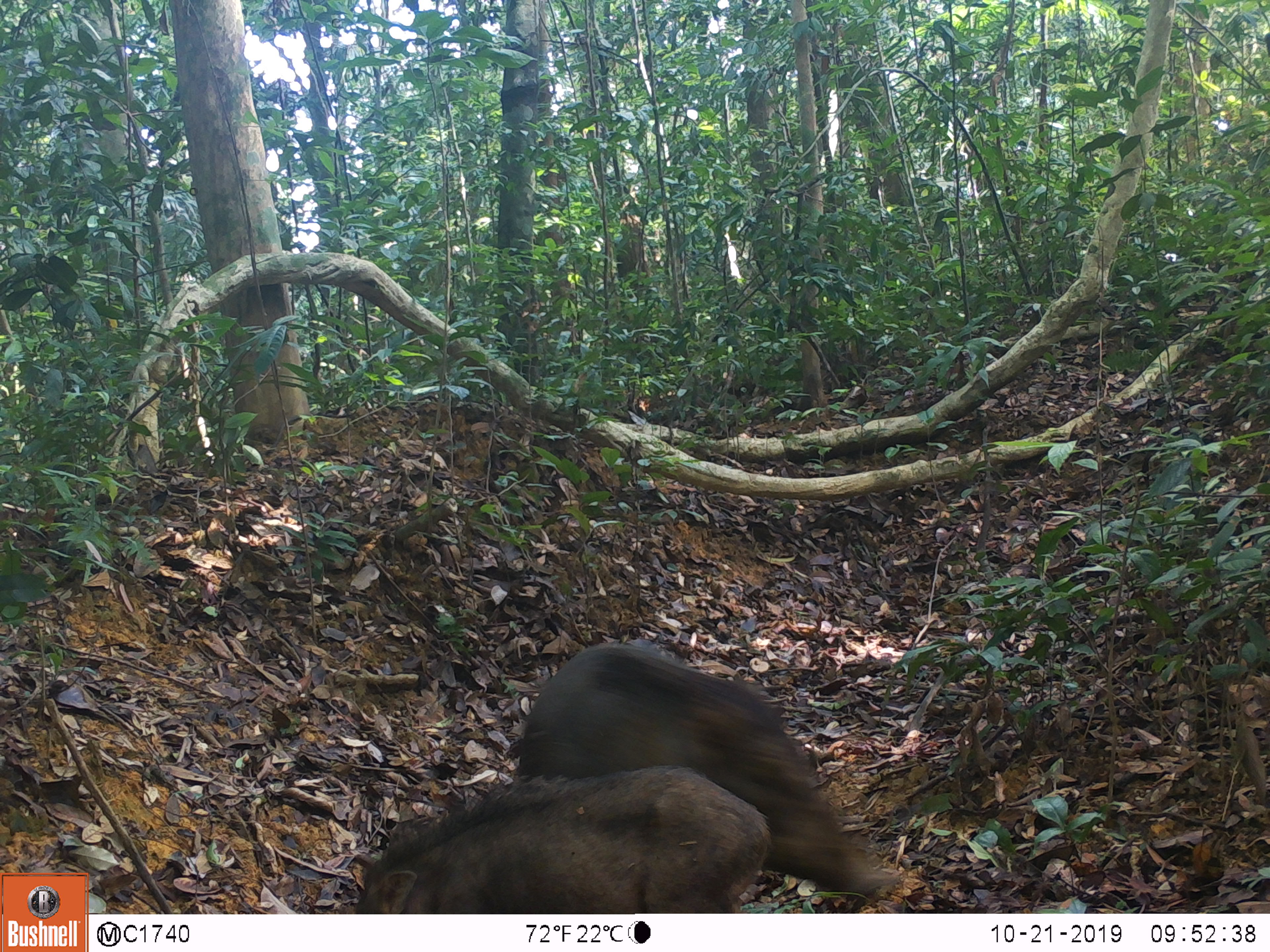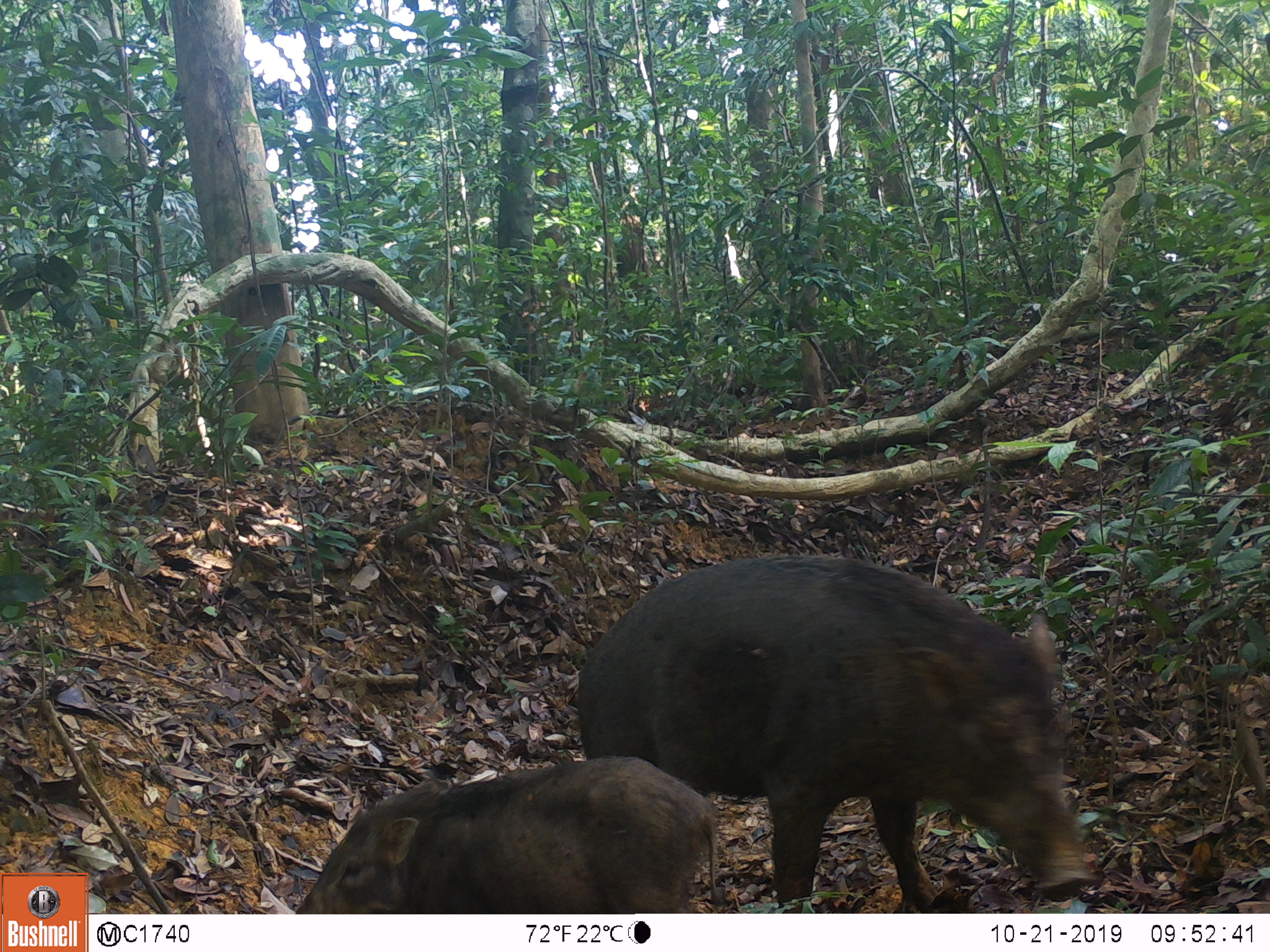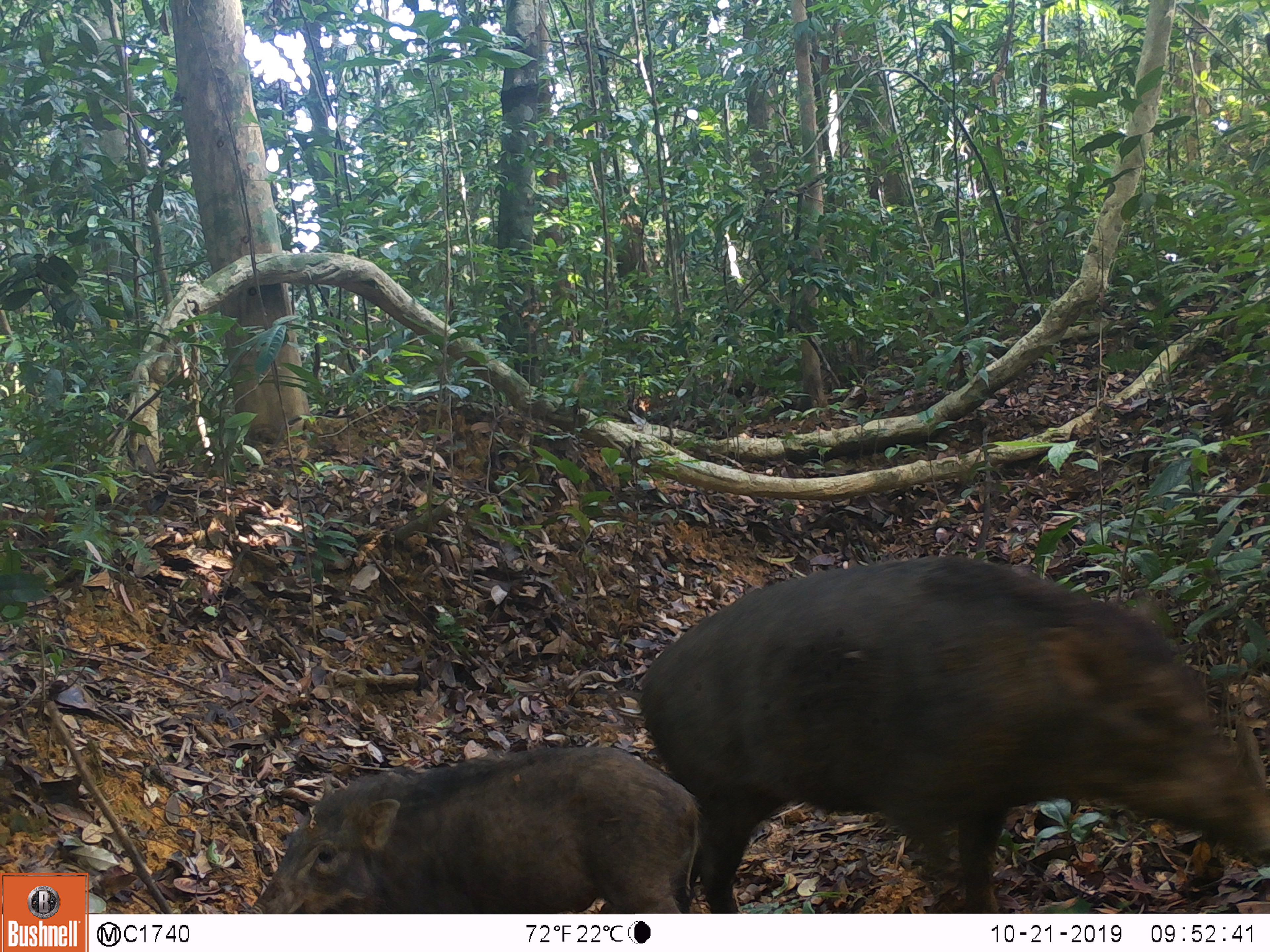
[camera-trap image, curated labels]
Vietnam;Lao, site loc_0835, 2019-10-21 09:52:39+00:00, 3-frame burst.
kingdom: Animalia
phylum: Chordata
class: Mammalia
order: Artiodactyla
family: Suidae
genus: Sus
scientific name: Sus scrofa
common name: eurasian wild pig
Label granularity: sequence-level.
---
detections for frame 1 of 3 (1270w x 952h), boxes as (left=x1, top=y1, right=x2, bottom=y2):
eurasian wild pig: (left=510, top=641, right=901, bottom=907); (left=355, top=762, right=769, bottom=914)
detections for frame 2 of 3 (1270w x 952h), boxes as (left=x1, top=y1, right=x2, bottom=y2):
eurasian wild pig: (left=574, top=554, right=1099, bottom=915); (left=294, top=753, right=719, bottom=914)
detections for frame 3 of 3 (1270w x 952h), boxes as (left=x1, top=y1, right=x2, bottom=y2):
eurasian wild pig: (left=637, top=552, right=1270, bottom=913); (left=242, top=742, right=705, bottom=914)